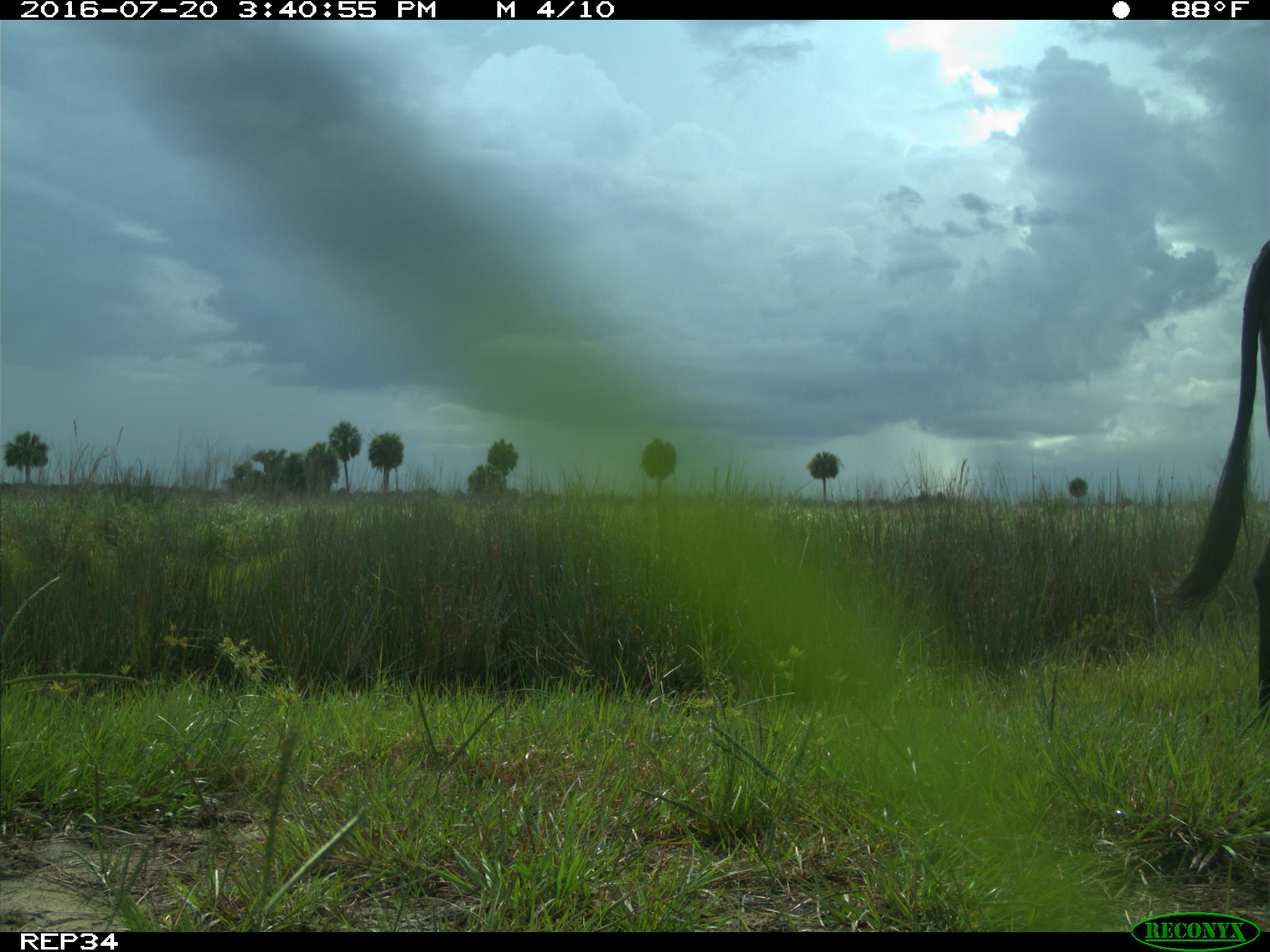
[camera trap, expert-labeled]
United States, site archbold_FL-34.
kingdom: Animalia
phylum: Chordata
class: Mammalia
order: Artiodactyla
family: Bovidae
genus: Bos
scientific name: Bos taurus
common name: domestic cow